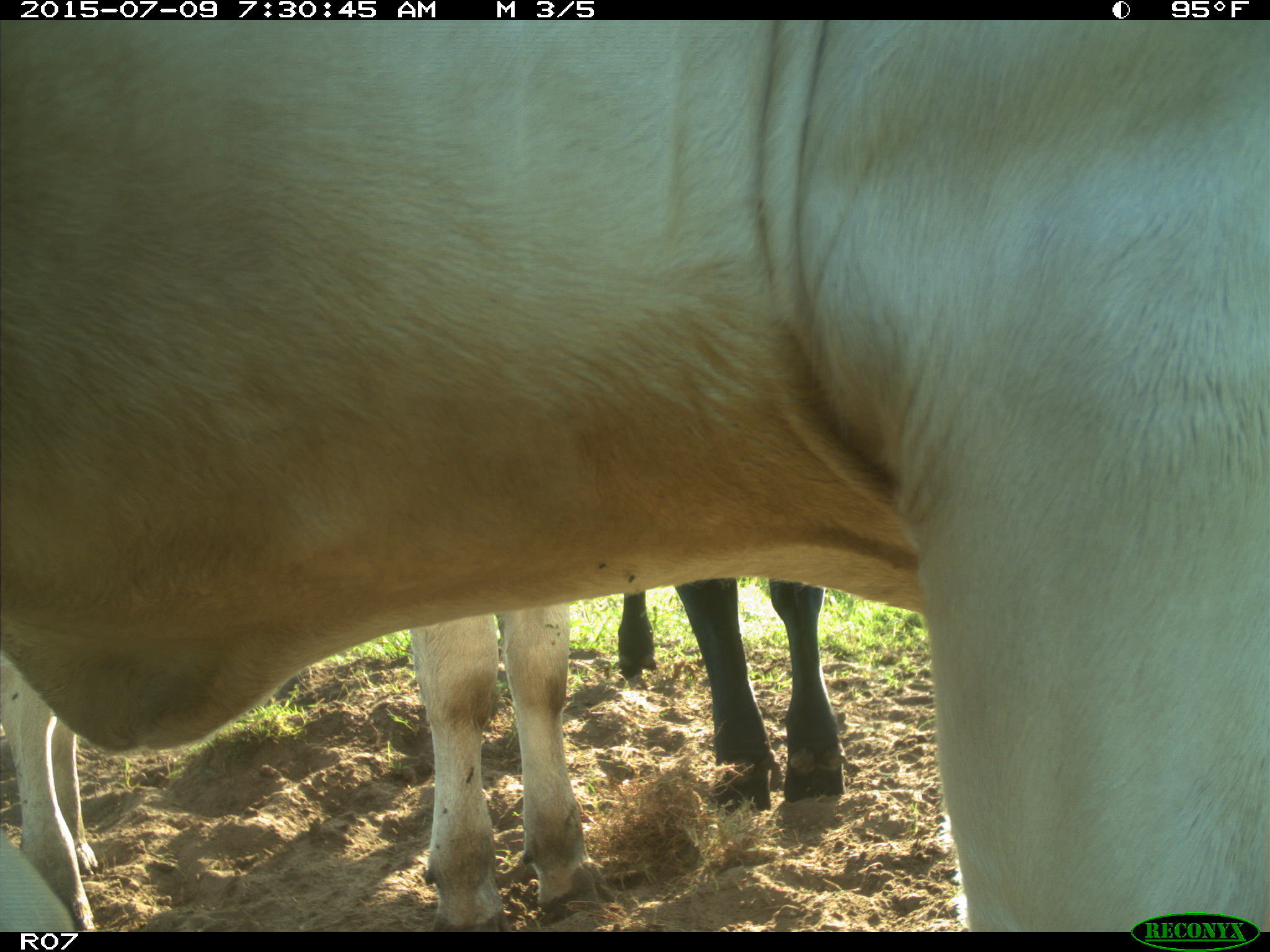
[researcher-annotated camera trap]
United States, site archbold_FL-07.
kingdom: Animalia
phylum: Chordata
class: Mammalia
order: Artiodactyla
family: Bovidae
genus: Bos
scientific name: Bos taurus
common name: domestic cow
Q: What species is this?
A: Bos taurus (domestic cow).